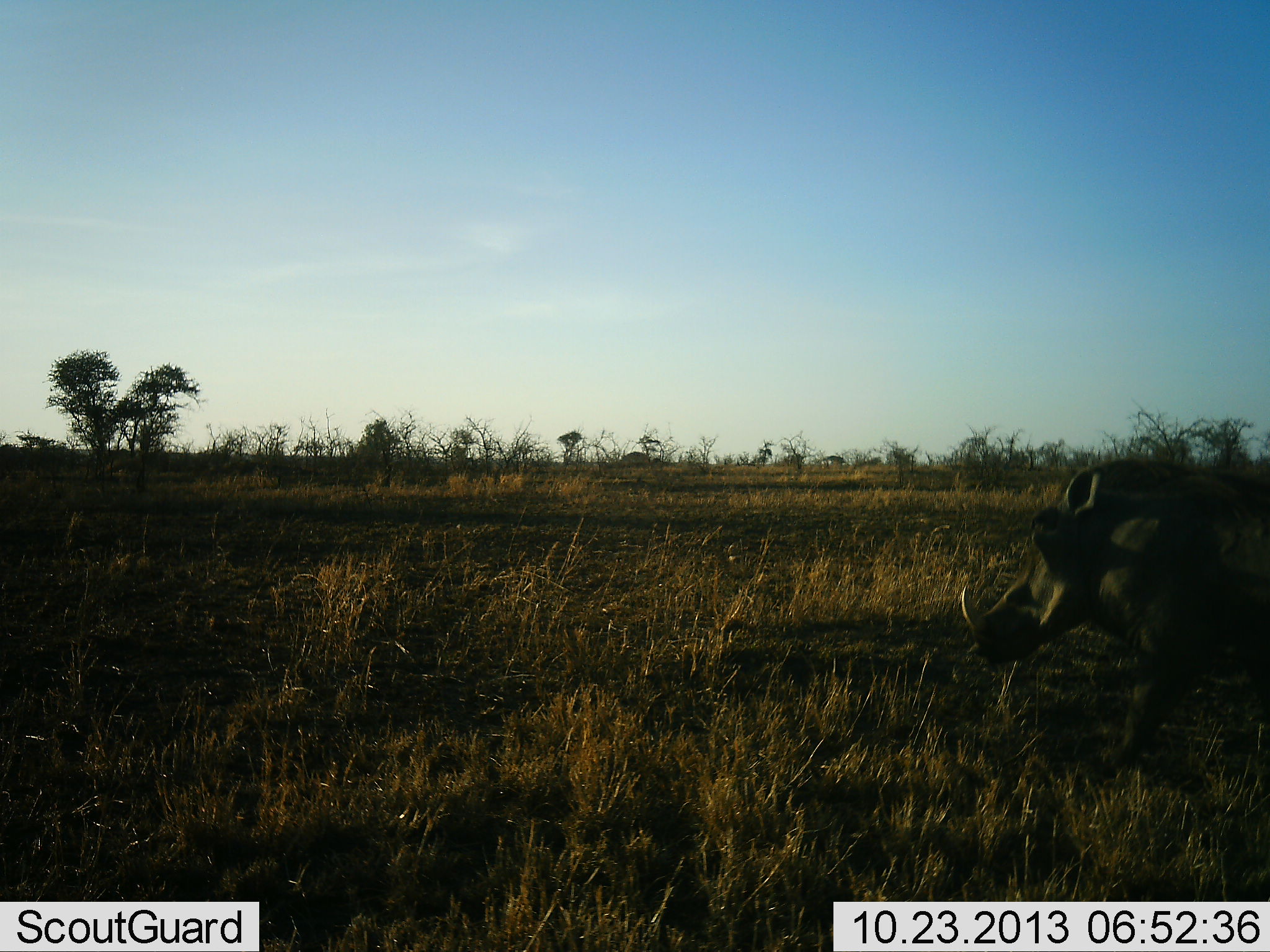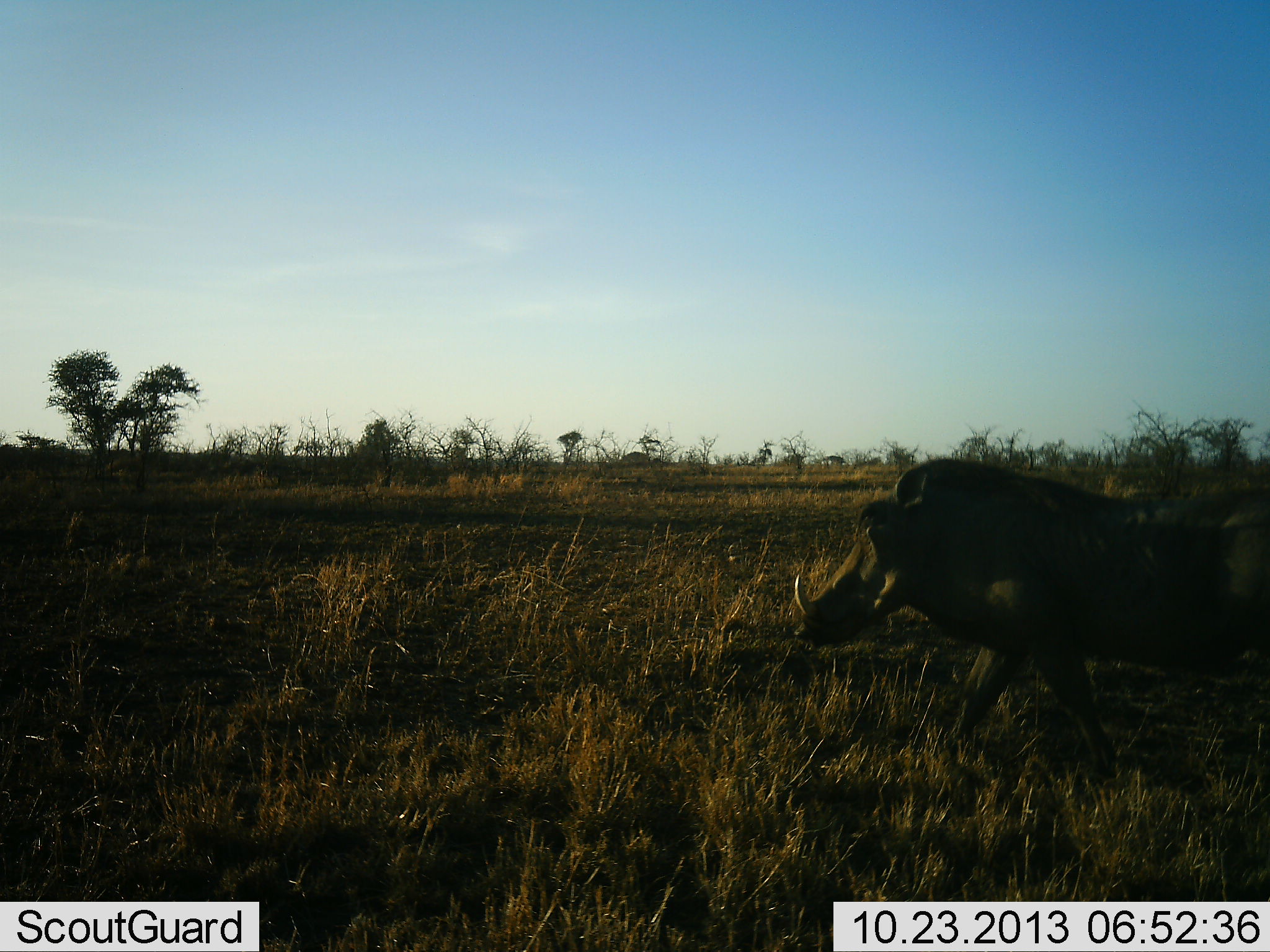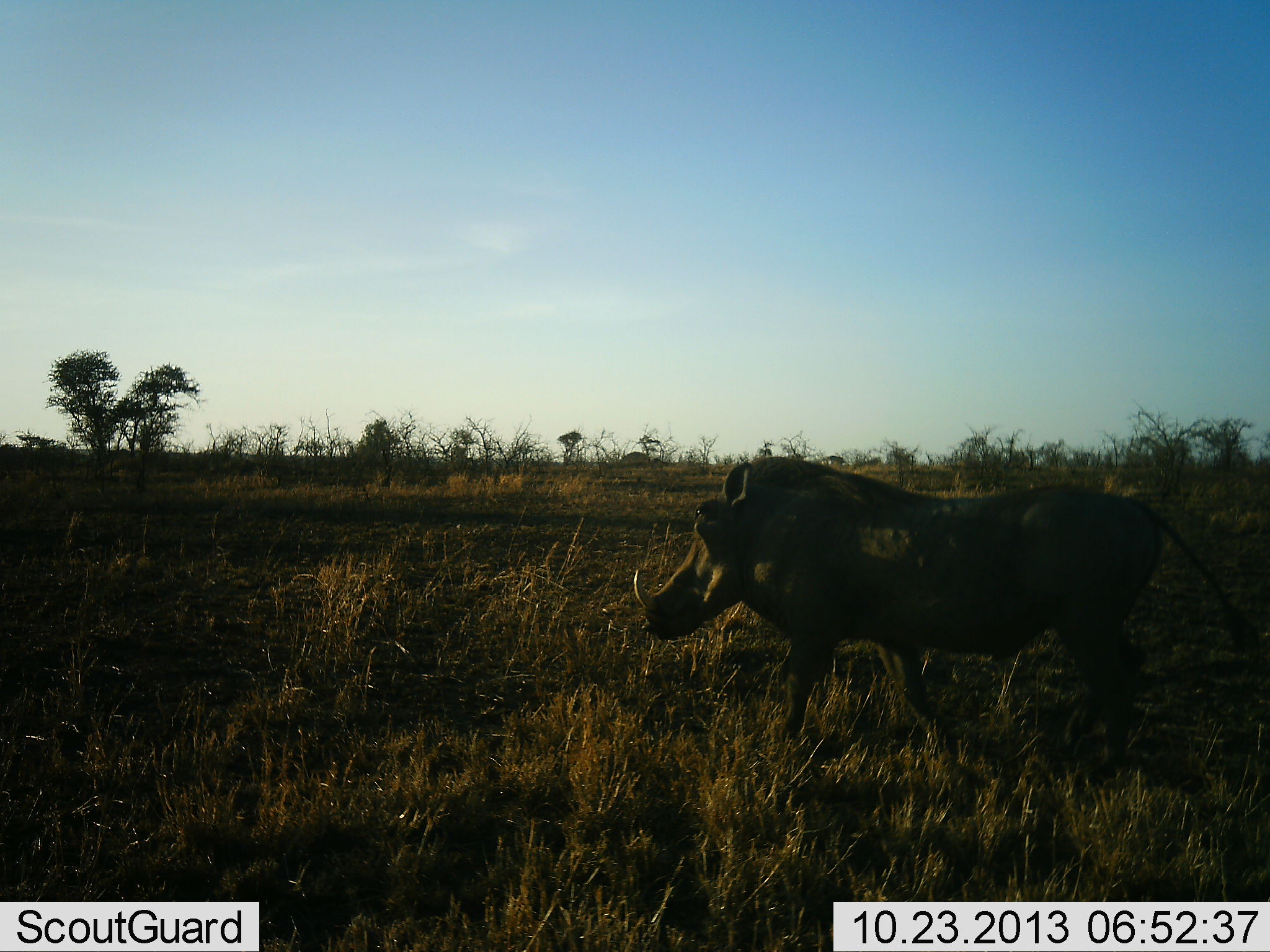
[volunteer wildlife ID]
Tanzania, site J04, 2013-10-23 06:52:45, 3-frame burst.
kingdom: Animalia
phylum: Chordata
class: Mammalia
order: Artiodactyla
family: Suidae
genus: Phacochoerus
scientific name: Phacochoerus africanus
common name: warthog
Warthog (Phacochoerus africanus), count 1. Behavior (volunteer vote fractions): standing 10%, resting 0%, moving 90%, interacting 0%. Young present (vote fraction): 0%. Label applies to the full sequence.